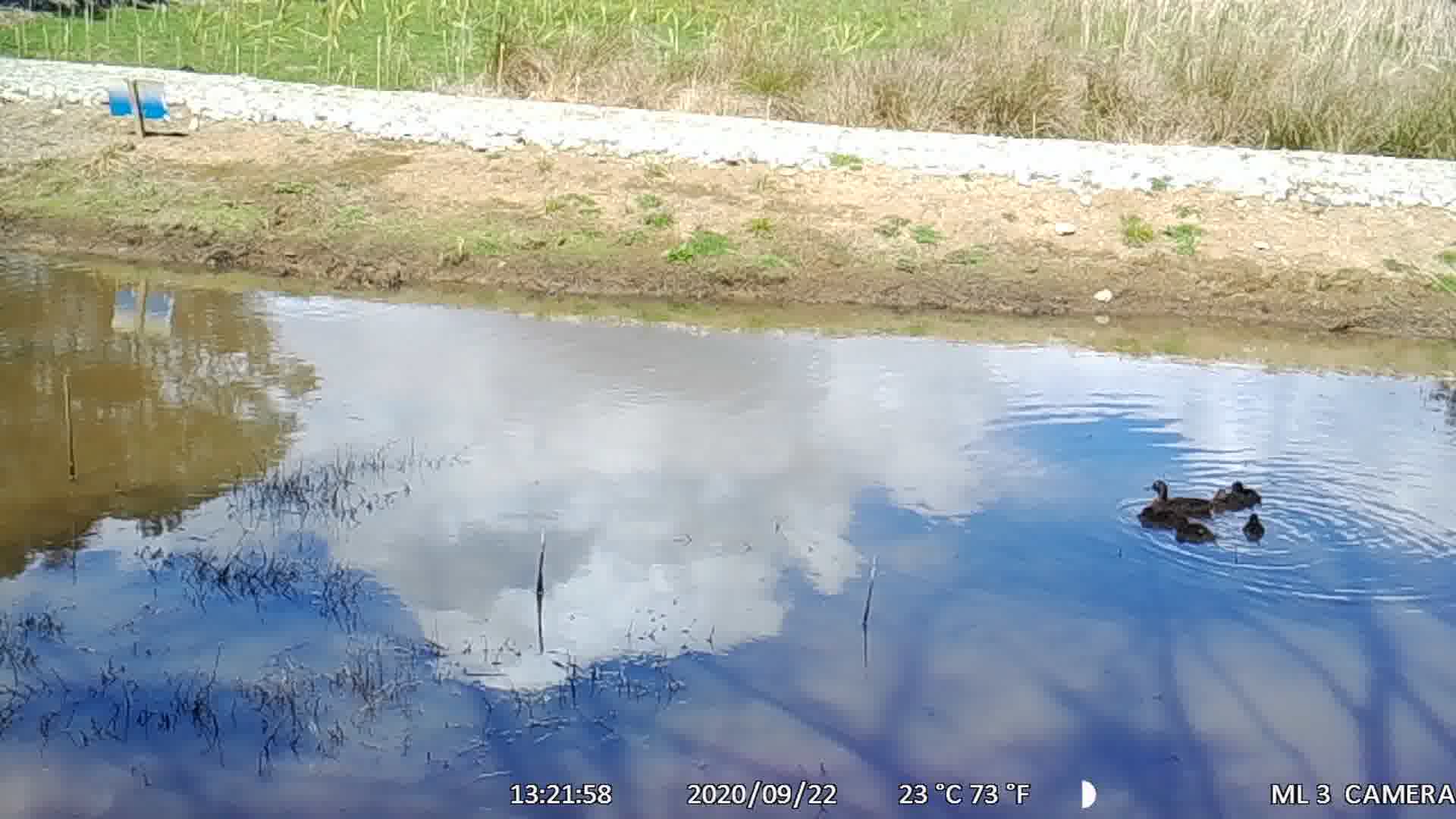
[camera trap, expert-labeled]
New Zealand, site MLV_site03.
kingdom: Animalia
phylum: Chordata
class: Aves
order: Anseriformes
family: Anatidae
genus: Anas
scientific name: Anas chlorotis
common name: brown teal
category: pateke